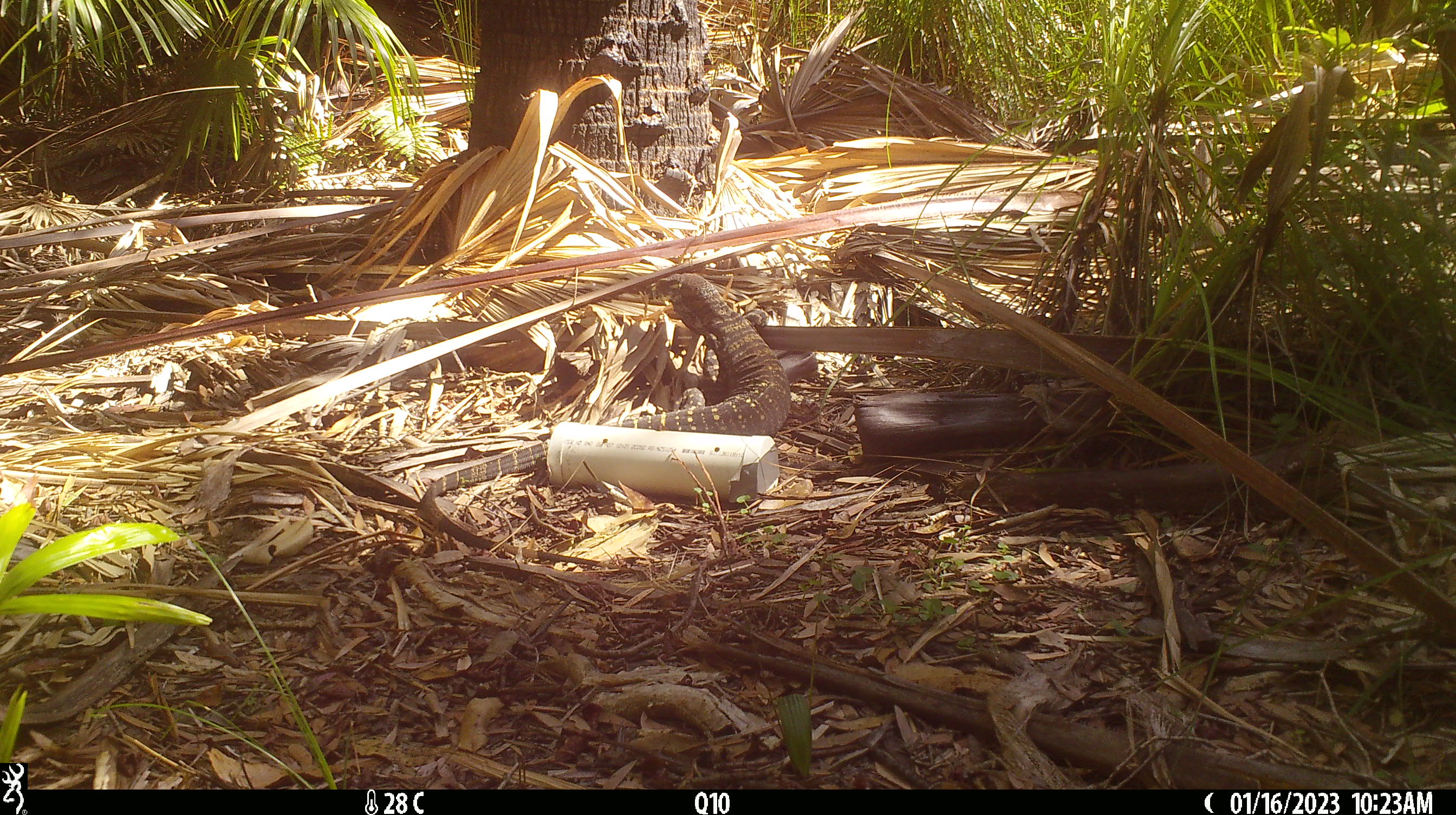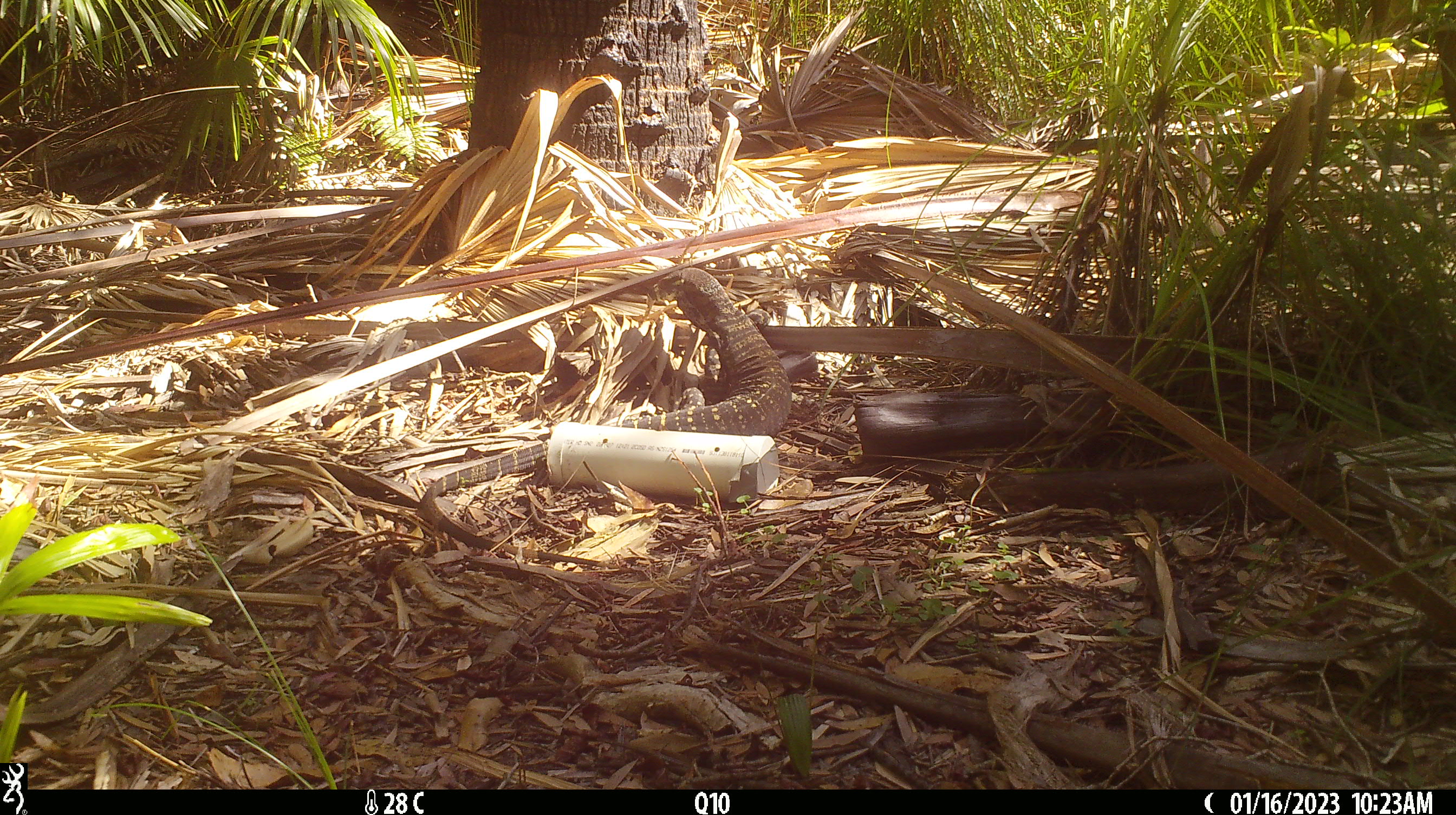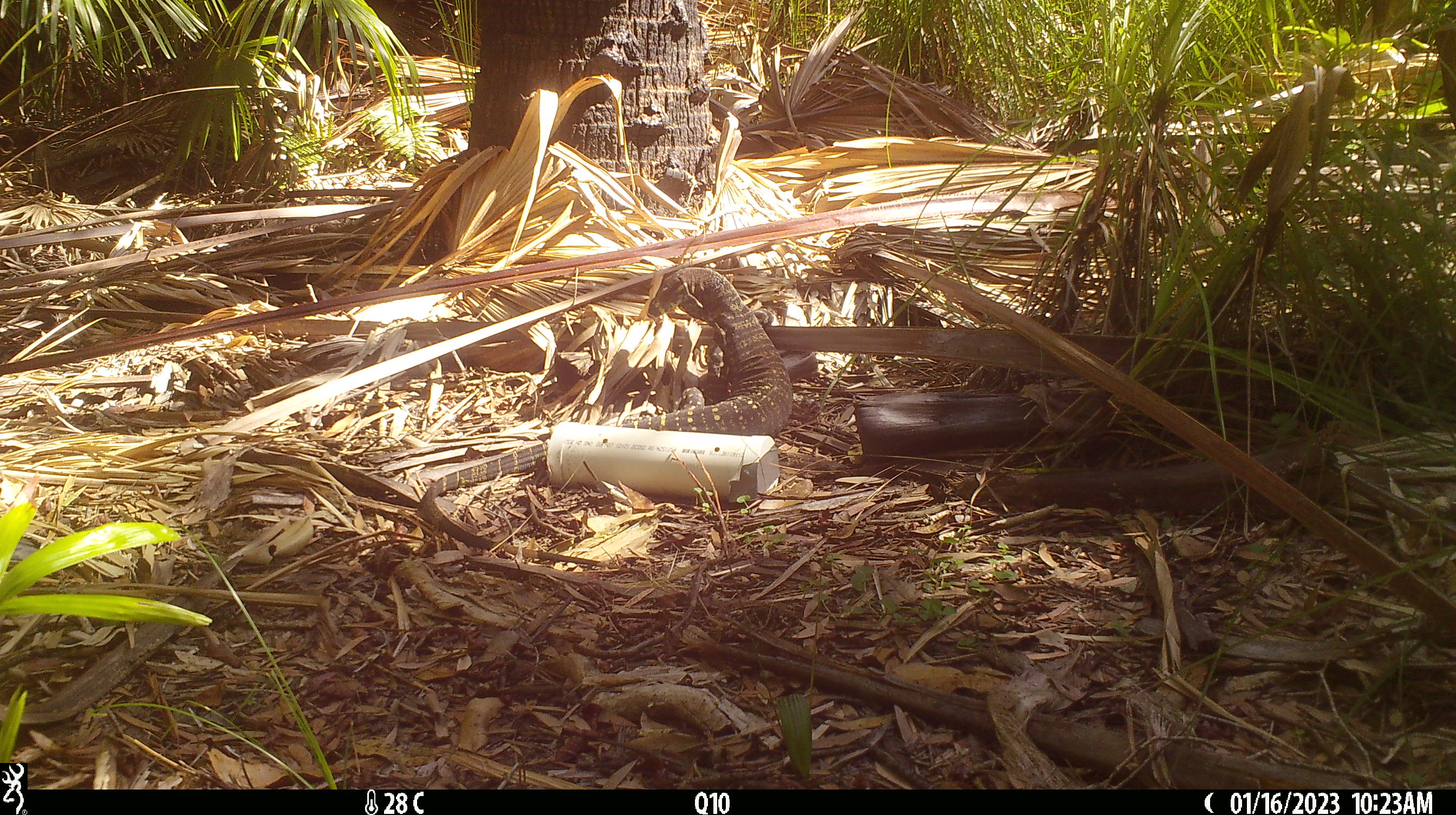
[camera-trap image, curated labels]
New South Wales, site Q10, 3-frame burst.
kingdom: Animalia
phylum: Chordata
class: Reptilia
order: Squamata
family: Varanidae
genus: Varanus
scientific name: Varanus varius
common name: lace monitor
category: goanna